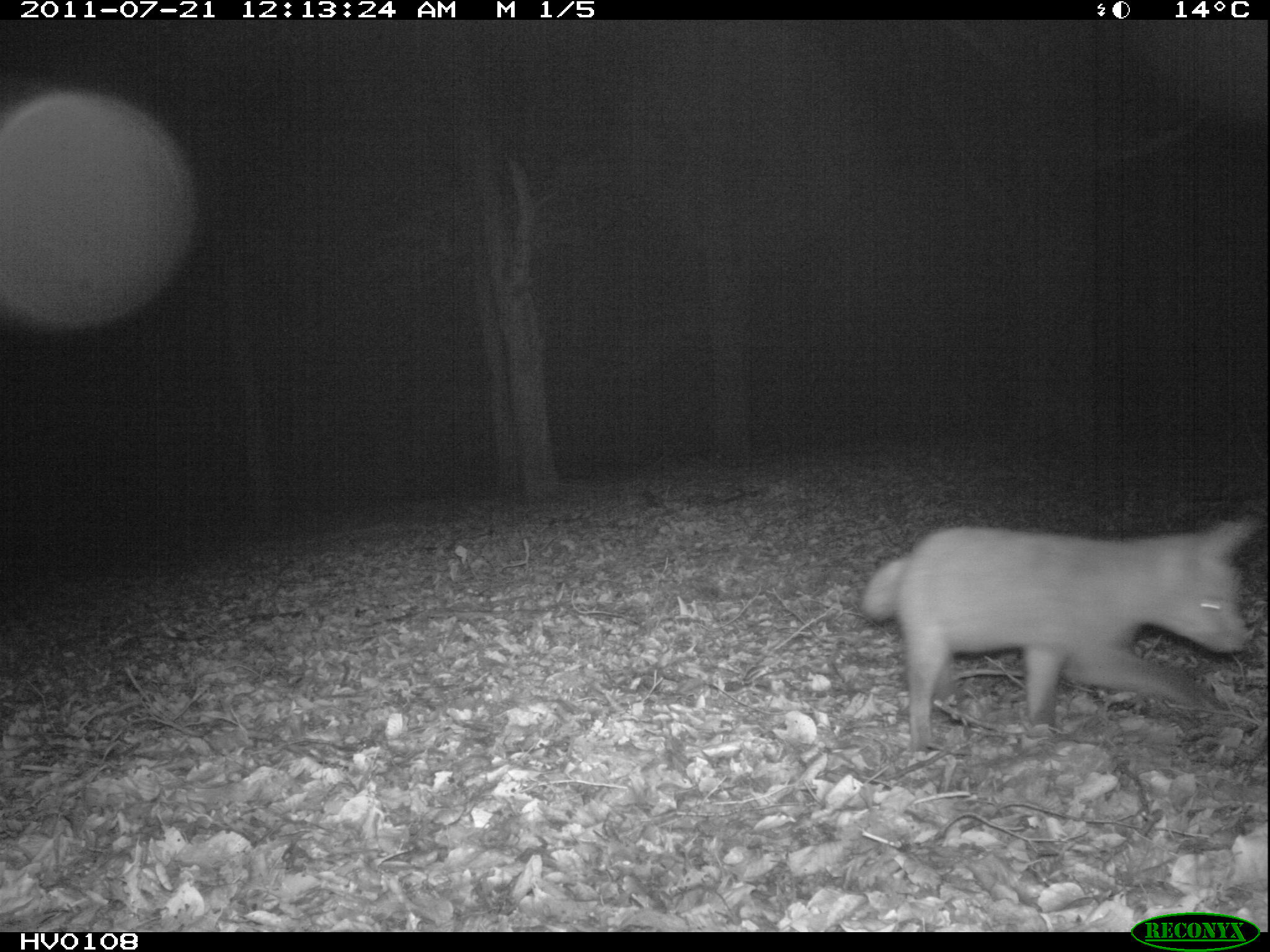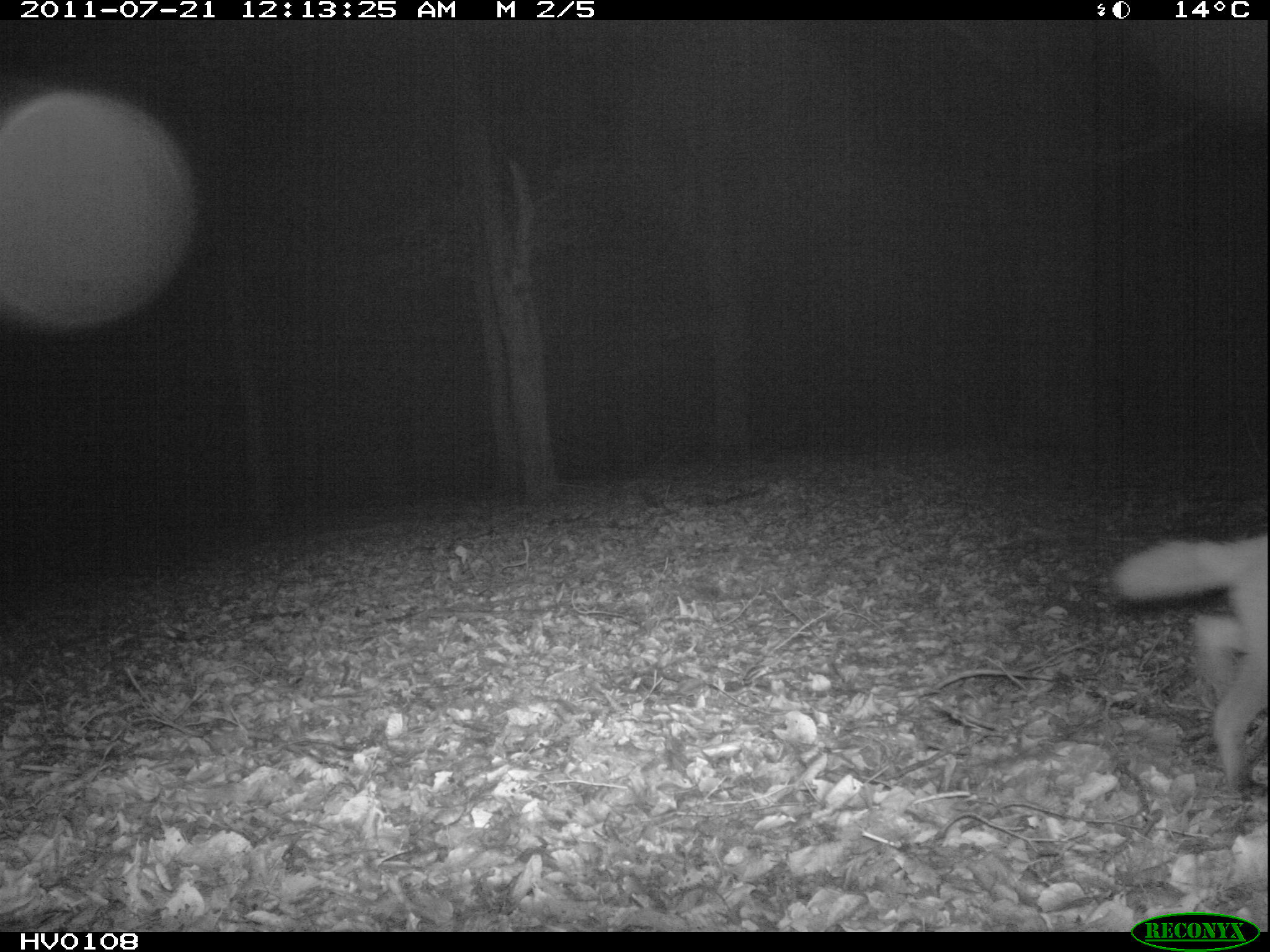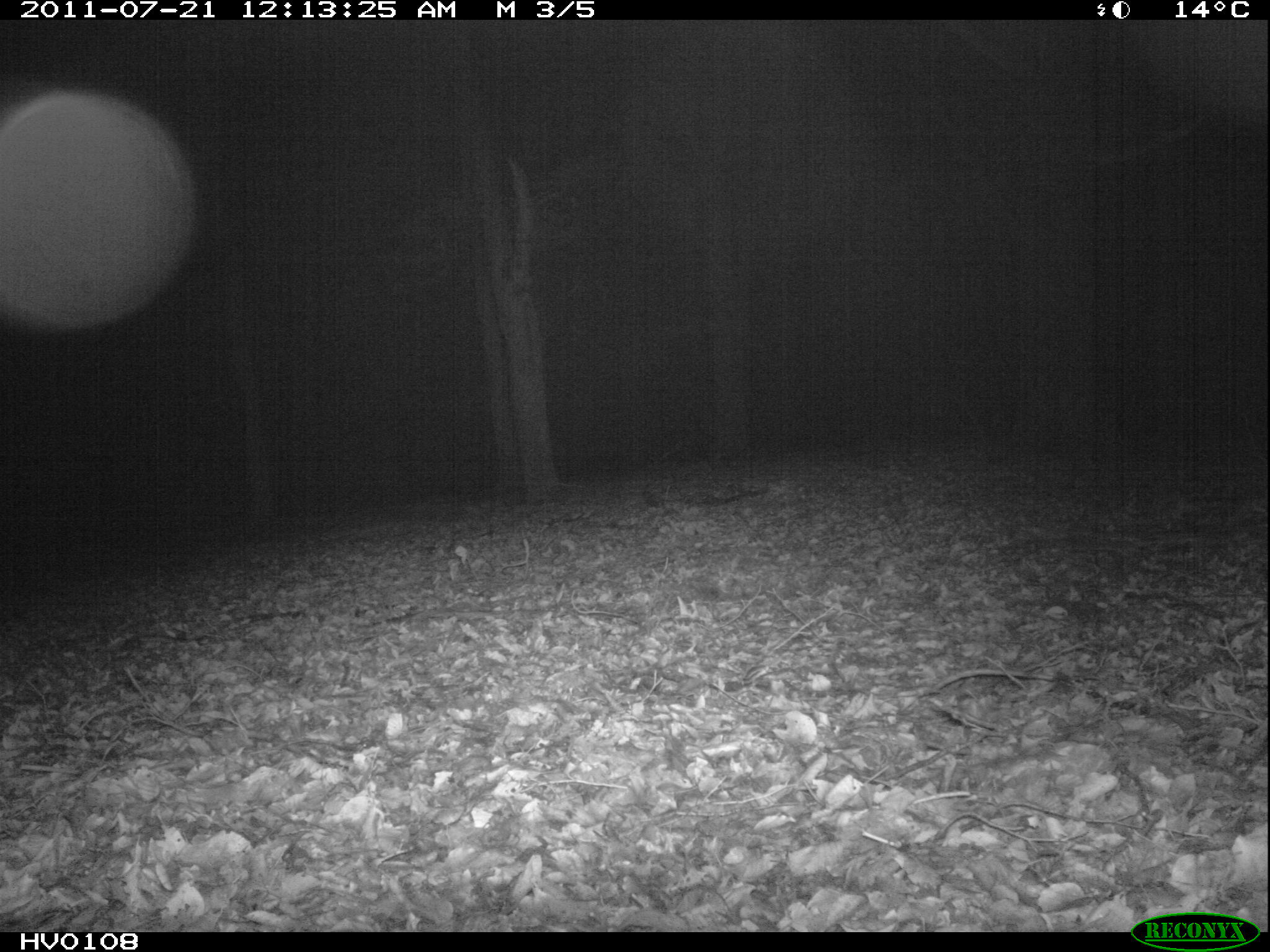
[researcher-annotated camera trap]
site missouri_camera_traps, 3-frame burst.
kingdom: Animalia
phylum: Chordata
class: Mammalia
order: Carnivora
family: Canidae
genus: Vulpes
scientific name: Vulpes vulpes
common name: red fox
Red fox (Vulpes vulpes). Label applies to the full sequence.